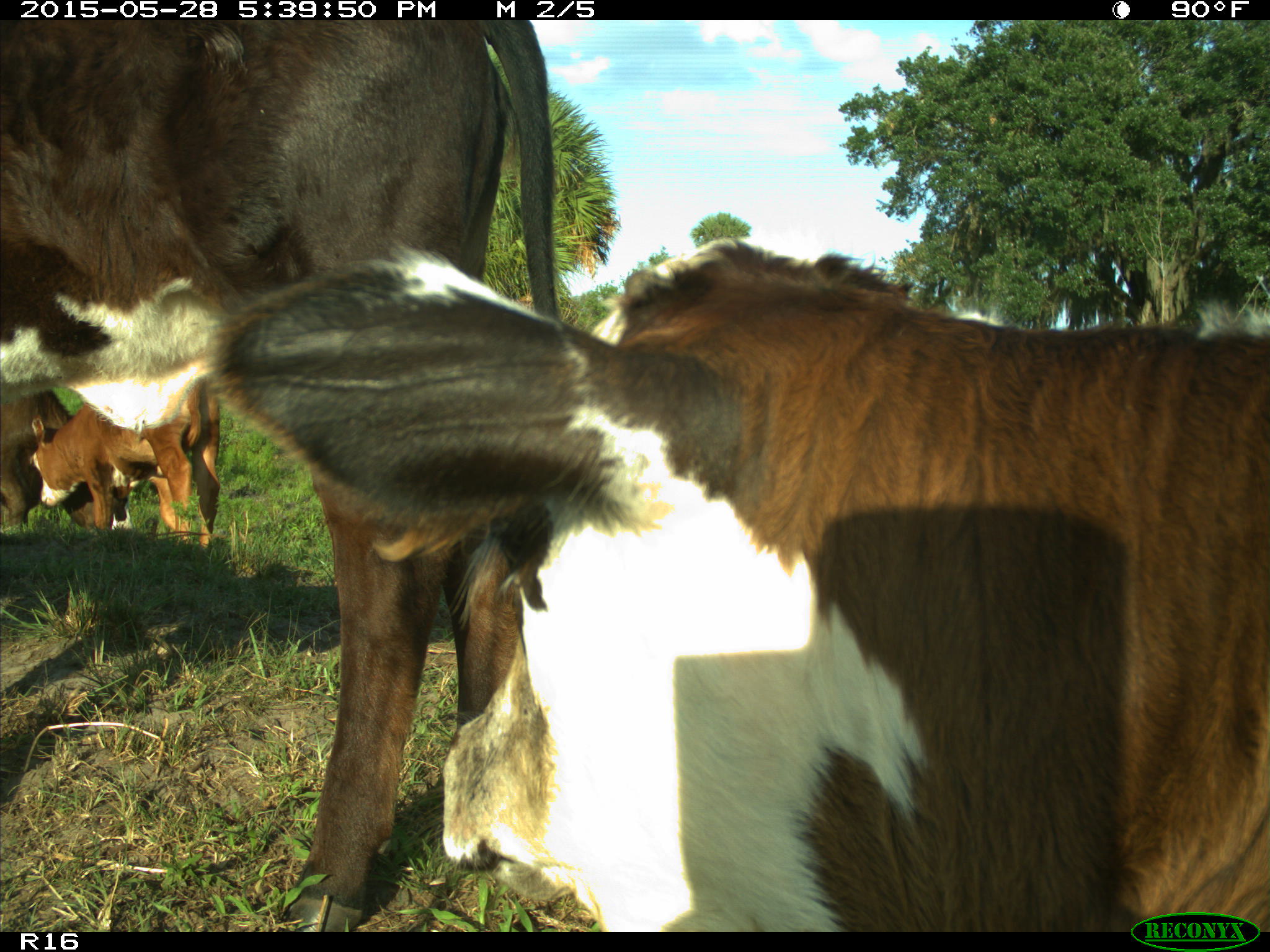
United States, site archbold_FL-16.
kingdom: Animalia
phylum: Chordata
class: Mammalia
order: Artiodactyla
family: Bovidae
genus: Bos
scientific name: Bos taurus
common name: domestic cow